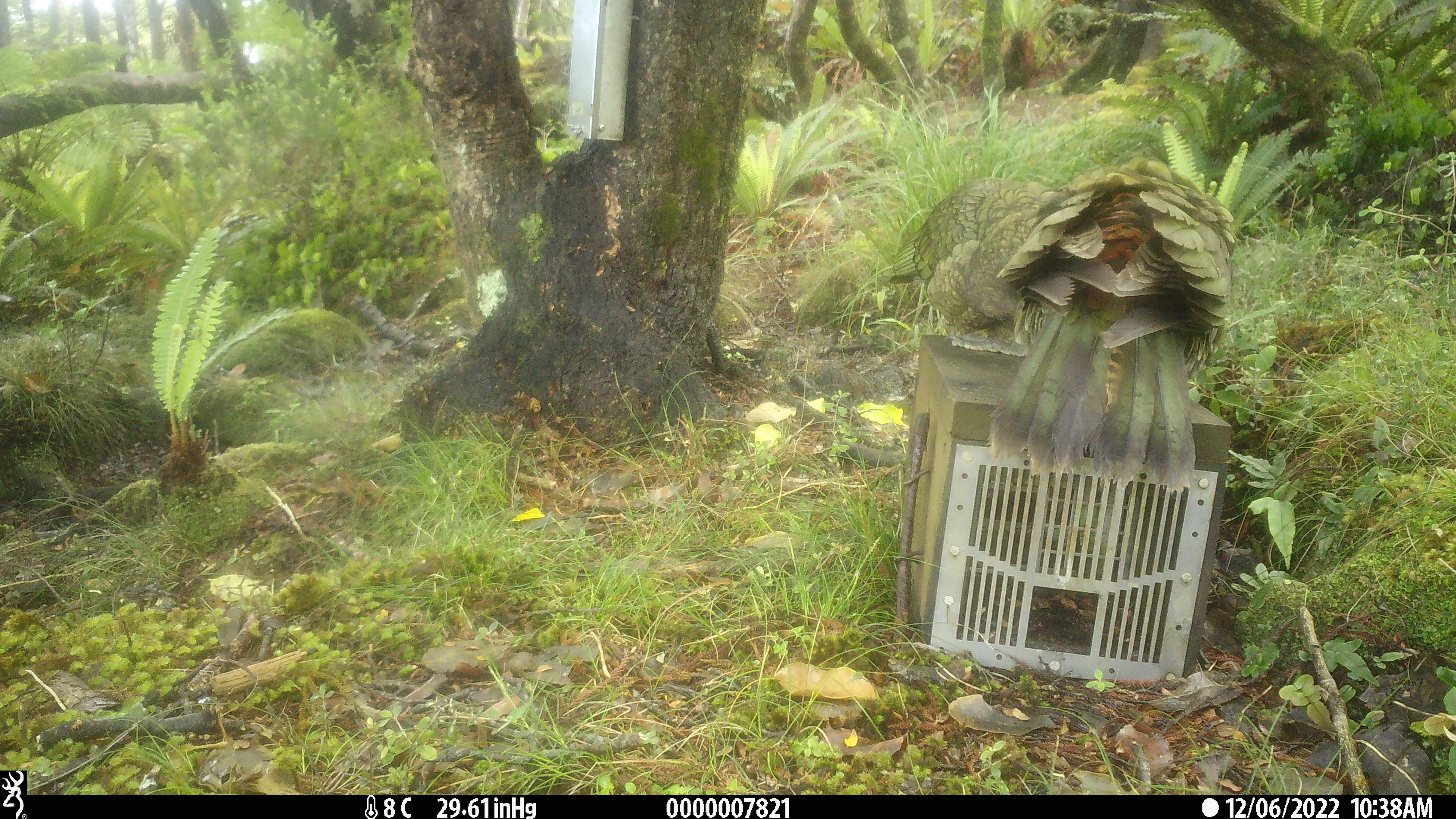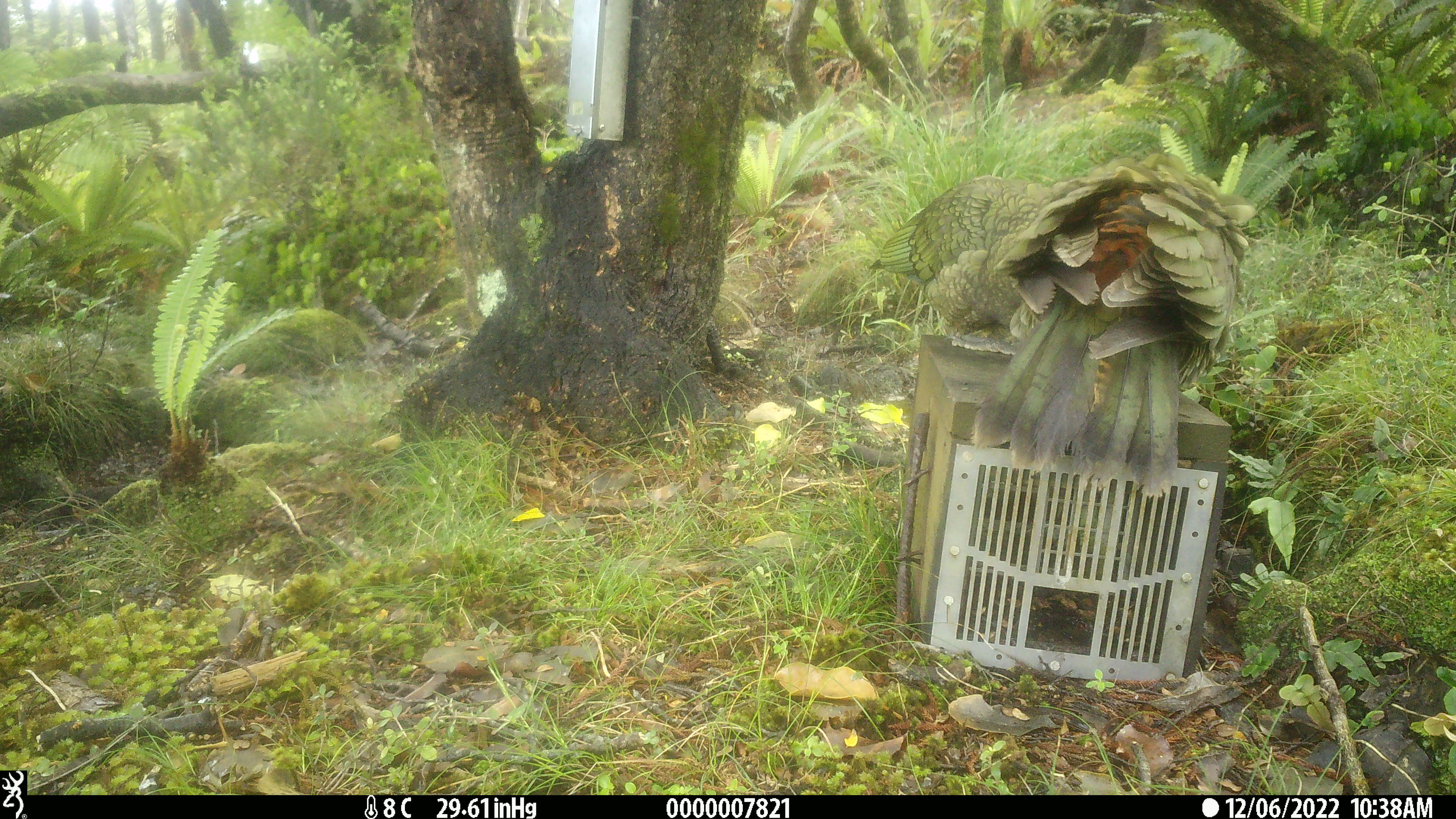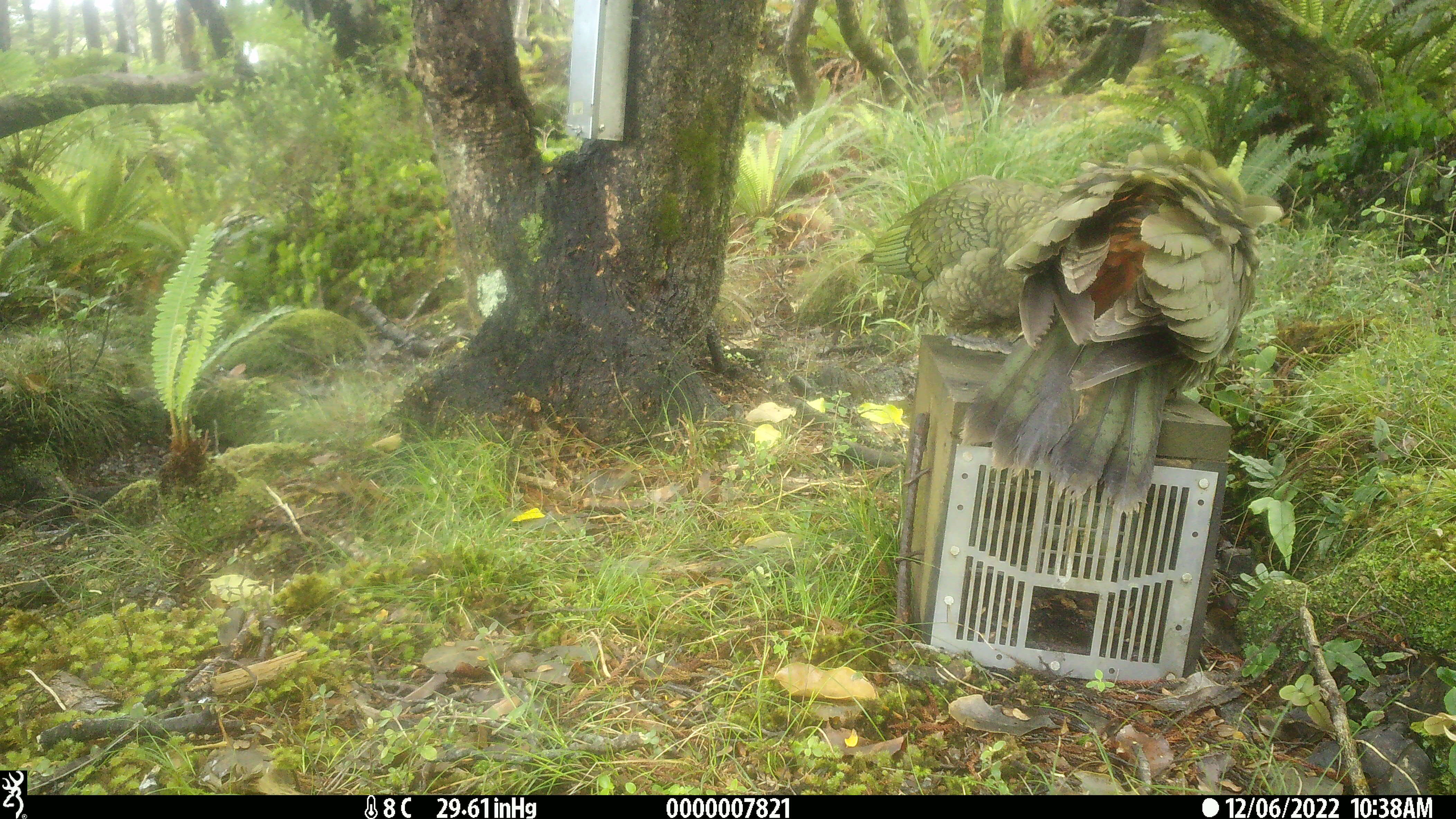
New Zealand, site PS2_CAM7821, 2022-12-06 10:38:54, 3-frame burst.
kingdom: Animalia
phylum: Chordata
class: Aves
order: Psittaciformes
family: Strigopidae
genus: Nestor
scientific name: Nestor notabilis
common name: kea